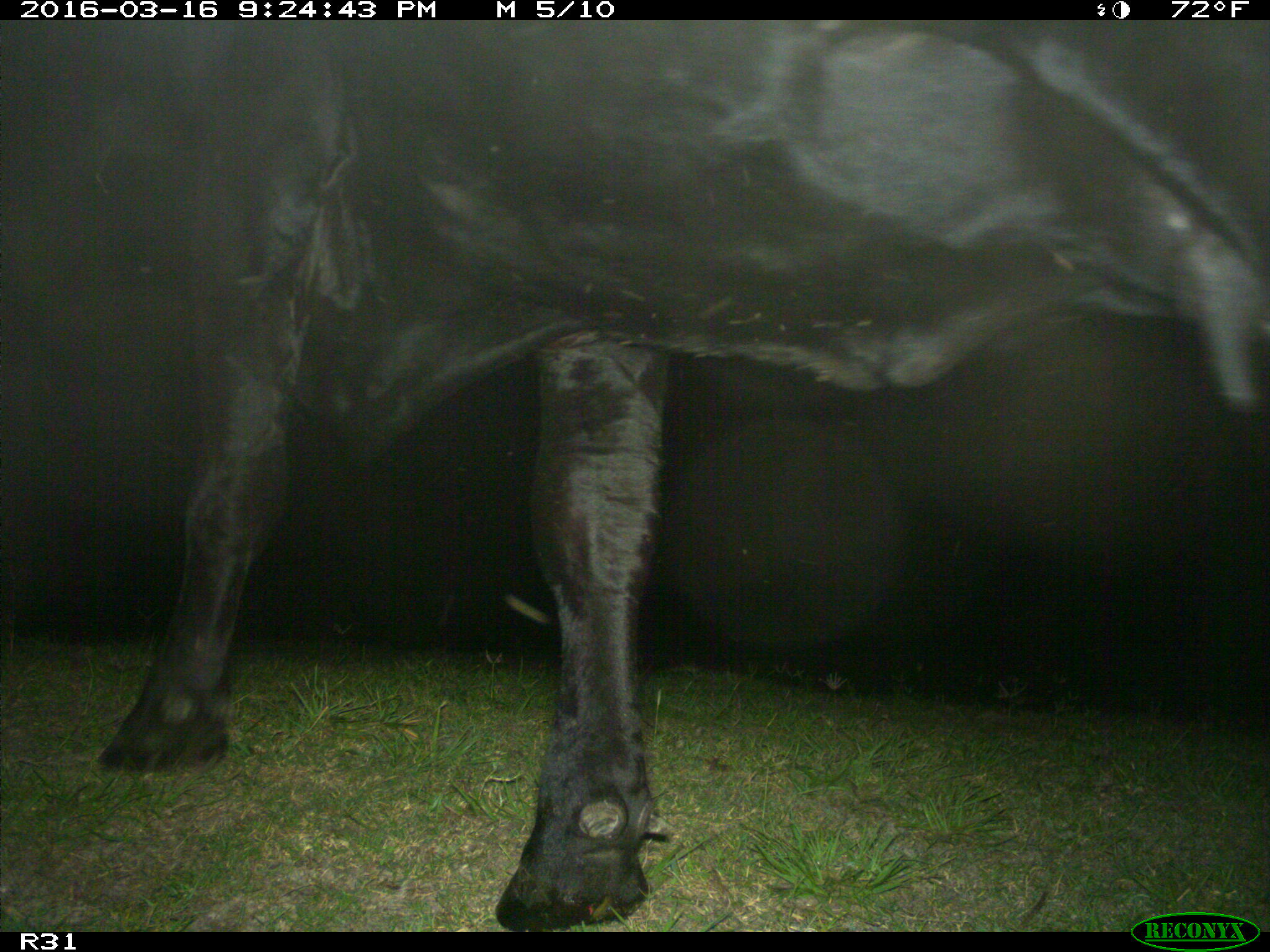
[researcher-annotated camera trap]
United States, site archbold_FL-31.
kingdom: Animalia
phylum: Chordata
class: Mammalia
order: Artiodactyla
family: Bovidae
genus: Bos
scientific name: Bos taurus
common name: domestic cow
Bos taurus (domestic cow).